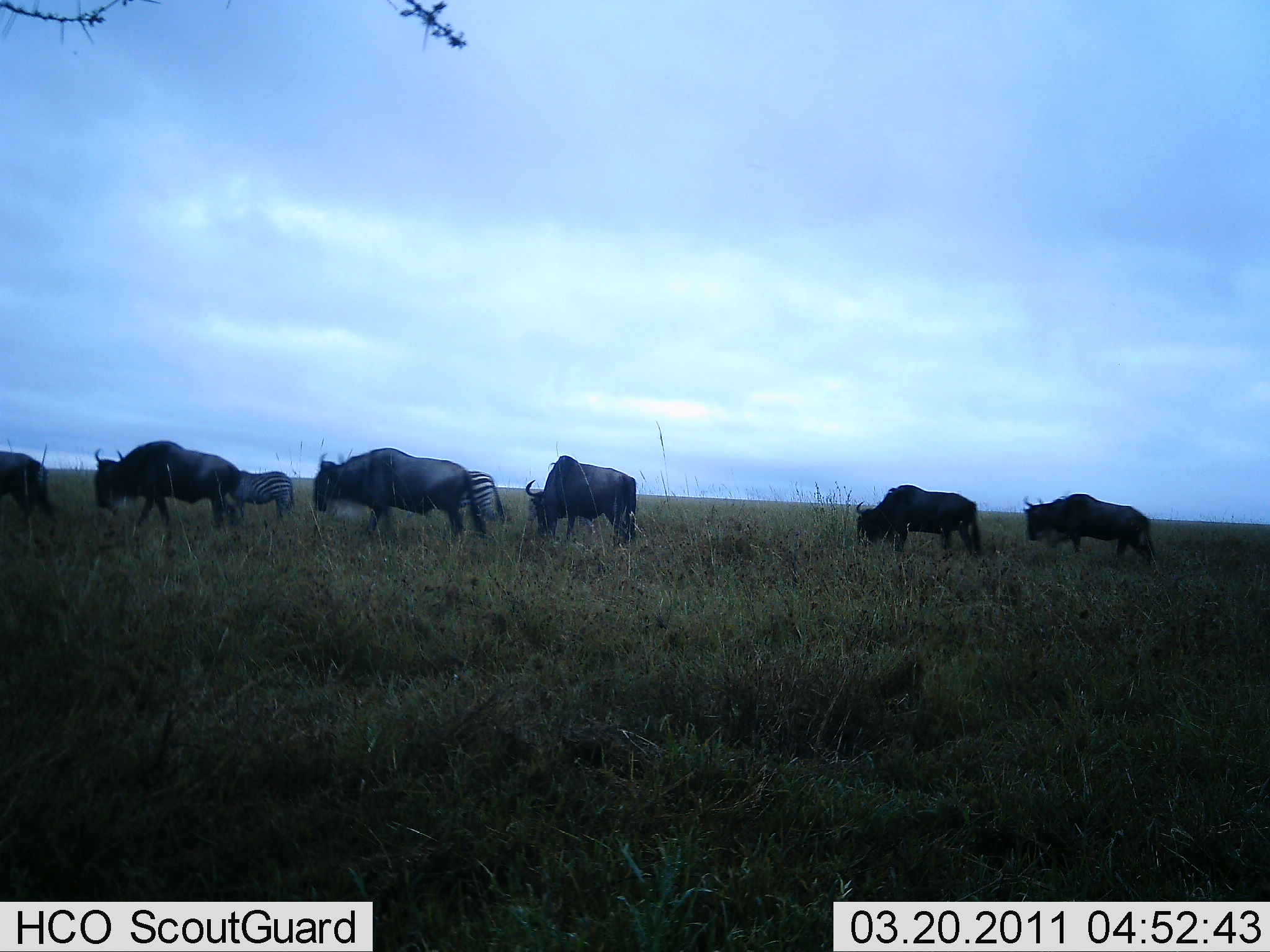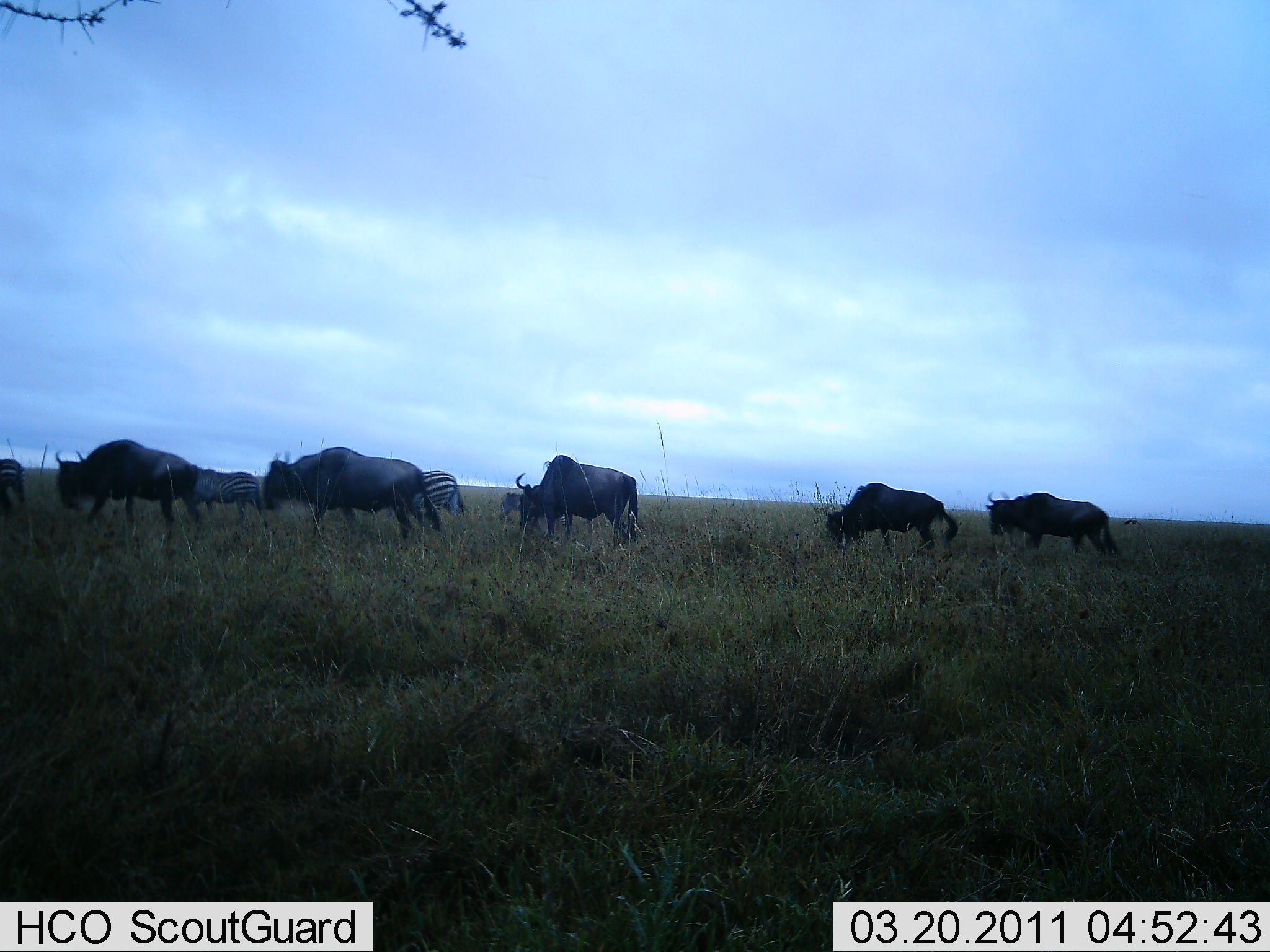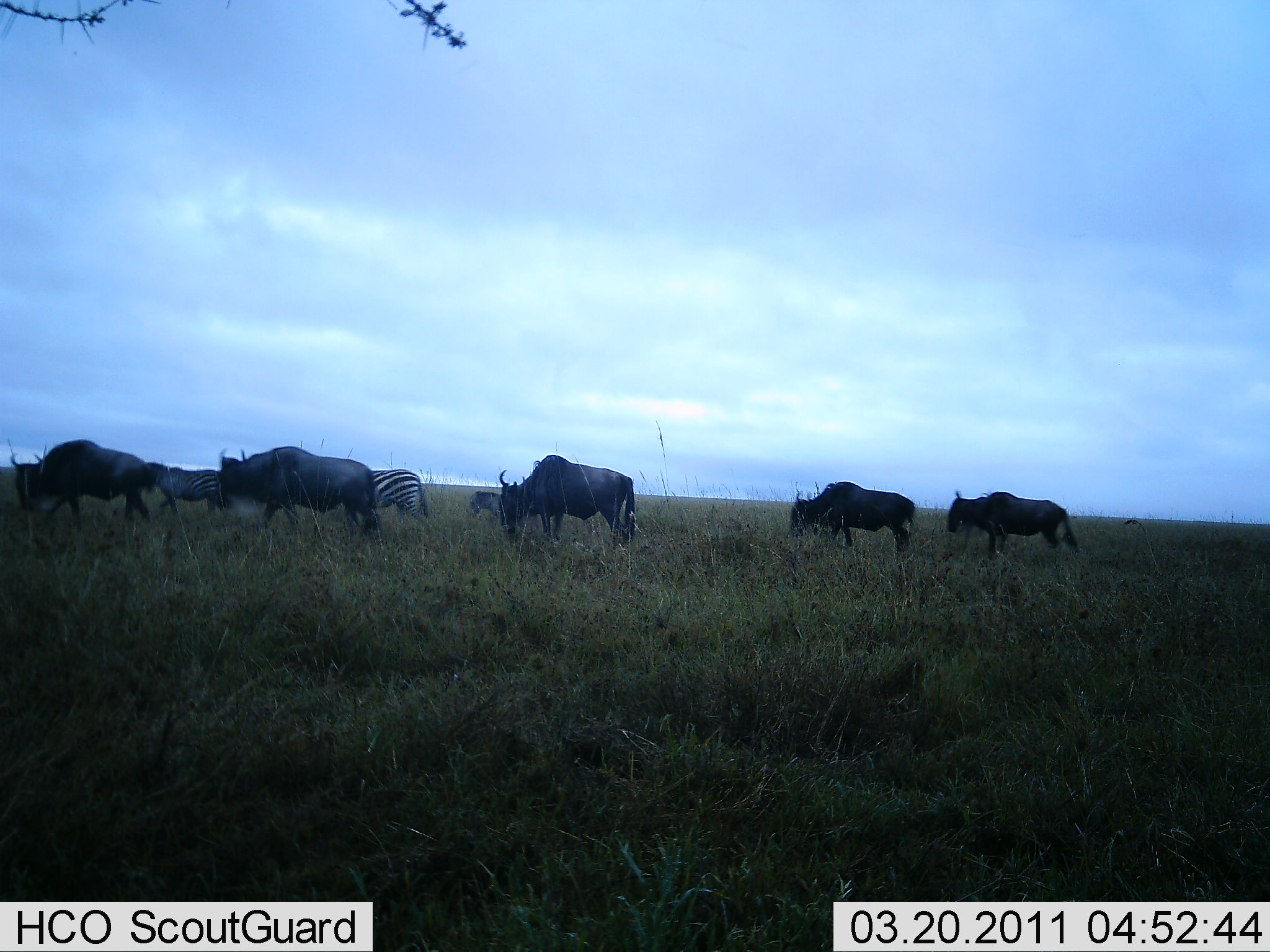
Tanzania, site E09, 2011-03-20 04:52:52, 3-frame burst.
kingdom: Animalia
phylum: Chordata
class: Mammalia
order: Artiodactyla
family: Bovidae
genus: Connochaetes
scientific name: Connochaetes taurinus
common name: blue wildebeest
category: wildebeest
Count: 6.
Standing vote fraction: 0%.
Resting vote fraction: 0%.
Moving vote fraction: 100%.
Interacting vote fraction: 0%.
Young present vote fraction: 0%.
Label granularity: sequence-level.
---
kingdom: Animalia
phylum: Chordata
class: Mammalia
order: Perissodactyla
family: Equidae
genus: Equus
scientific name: Equus quagga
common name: plains zebra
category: zebra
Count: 2.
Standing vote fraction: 0%.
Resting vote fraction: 0%.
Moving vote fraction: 100%.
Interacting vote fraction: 0%.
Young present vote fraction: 0%.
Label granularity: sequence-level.